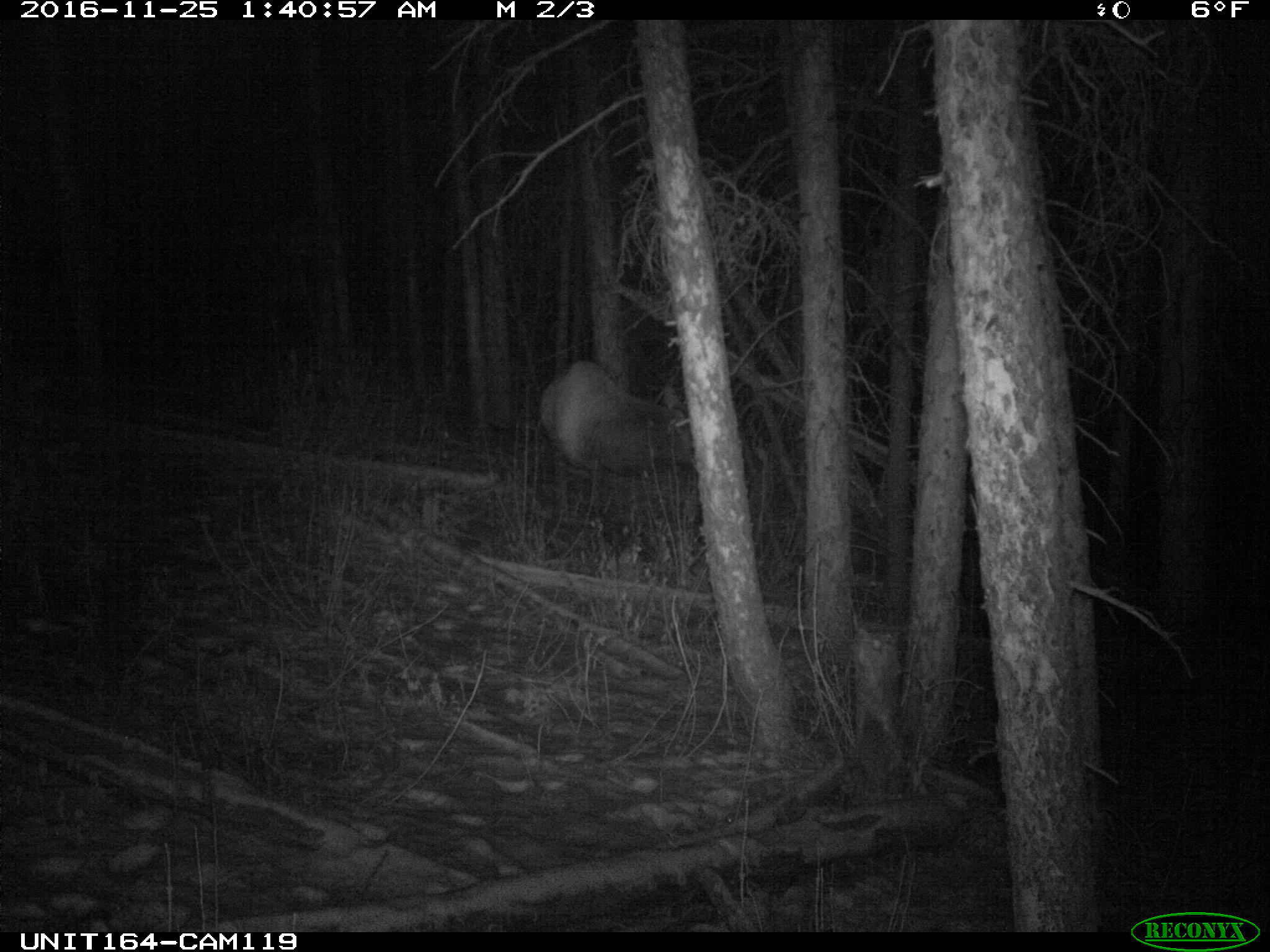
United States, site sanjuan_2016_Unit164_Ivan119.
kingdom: Animalia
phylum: Chordata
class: Mammalia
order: Artiodactyla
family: Cervidae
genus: Cervus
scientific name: Cervus elaphus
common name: red deer